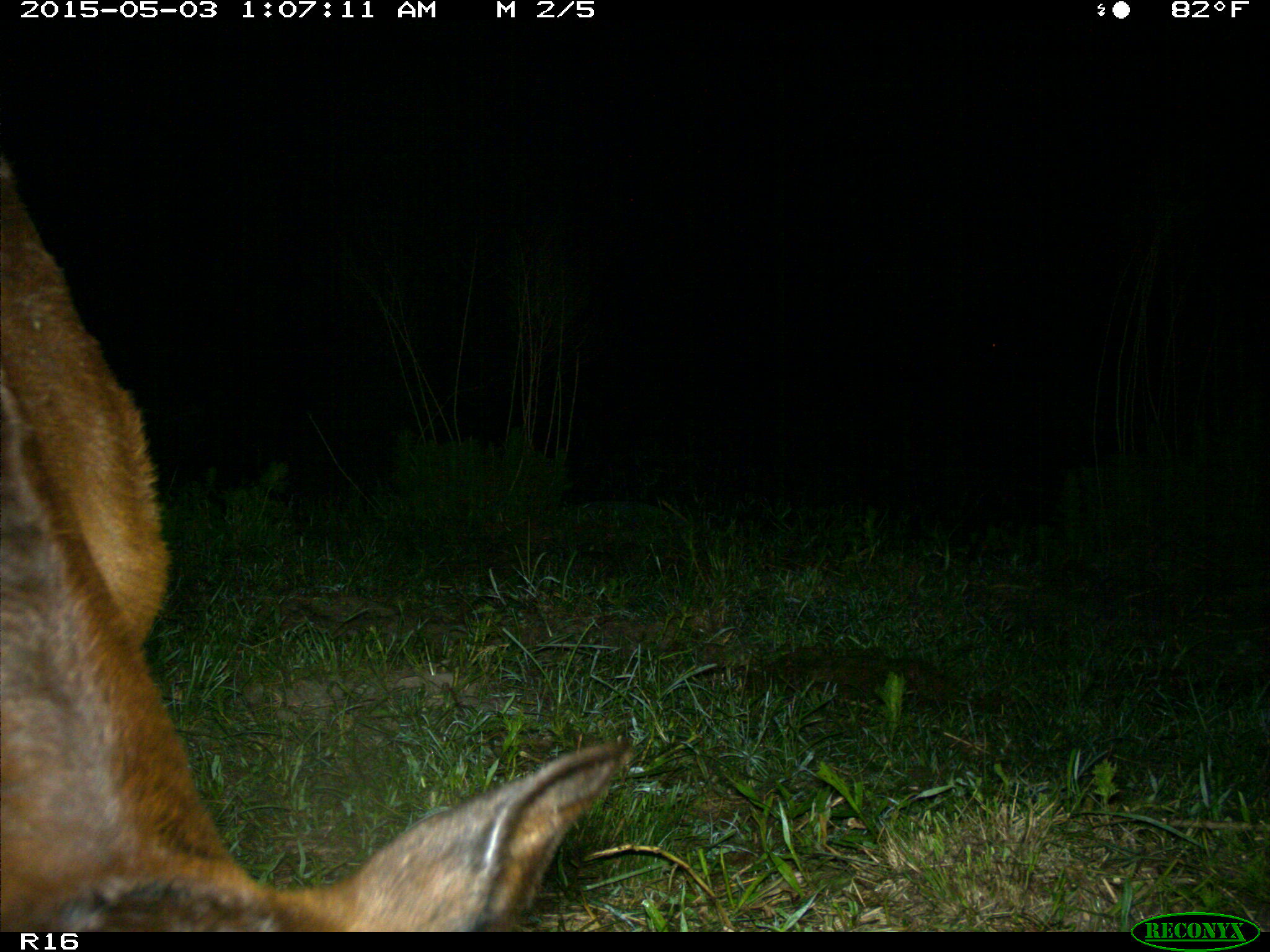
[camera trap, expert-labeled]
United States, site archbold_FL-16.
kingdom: Animalia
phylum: Chordata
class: Mammalia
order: Artiodactyla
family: Bovidae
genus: Bos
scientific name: Bos taurus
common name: domestic cow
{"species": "Bos taurus (domestic cow)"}